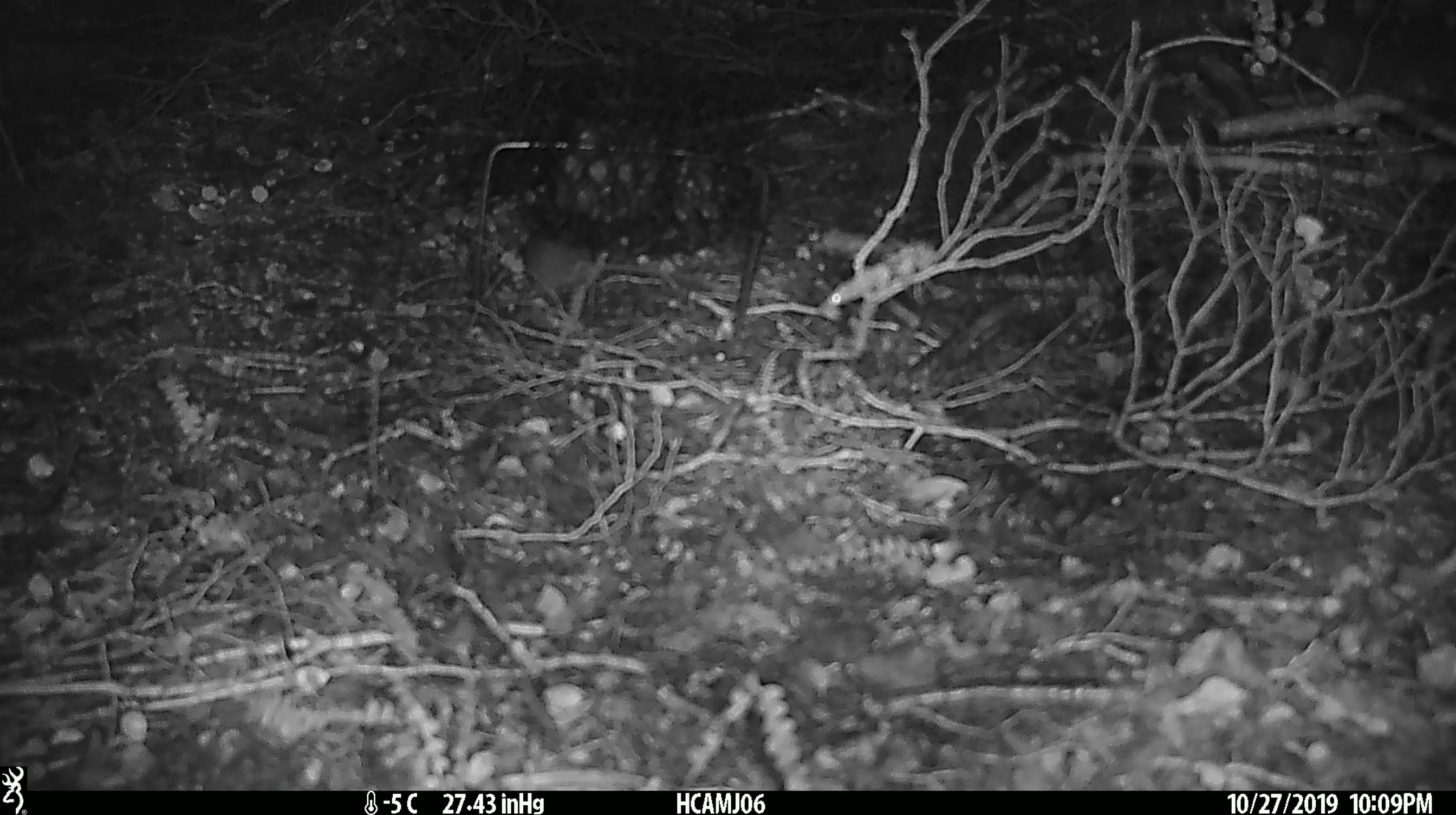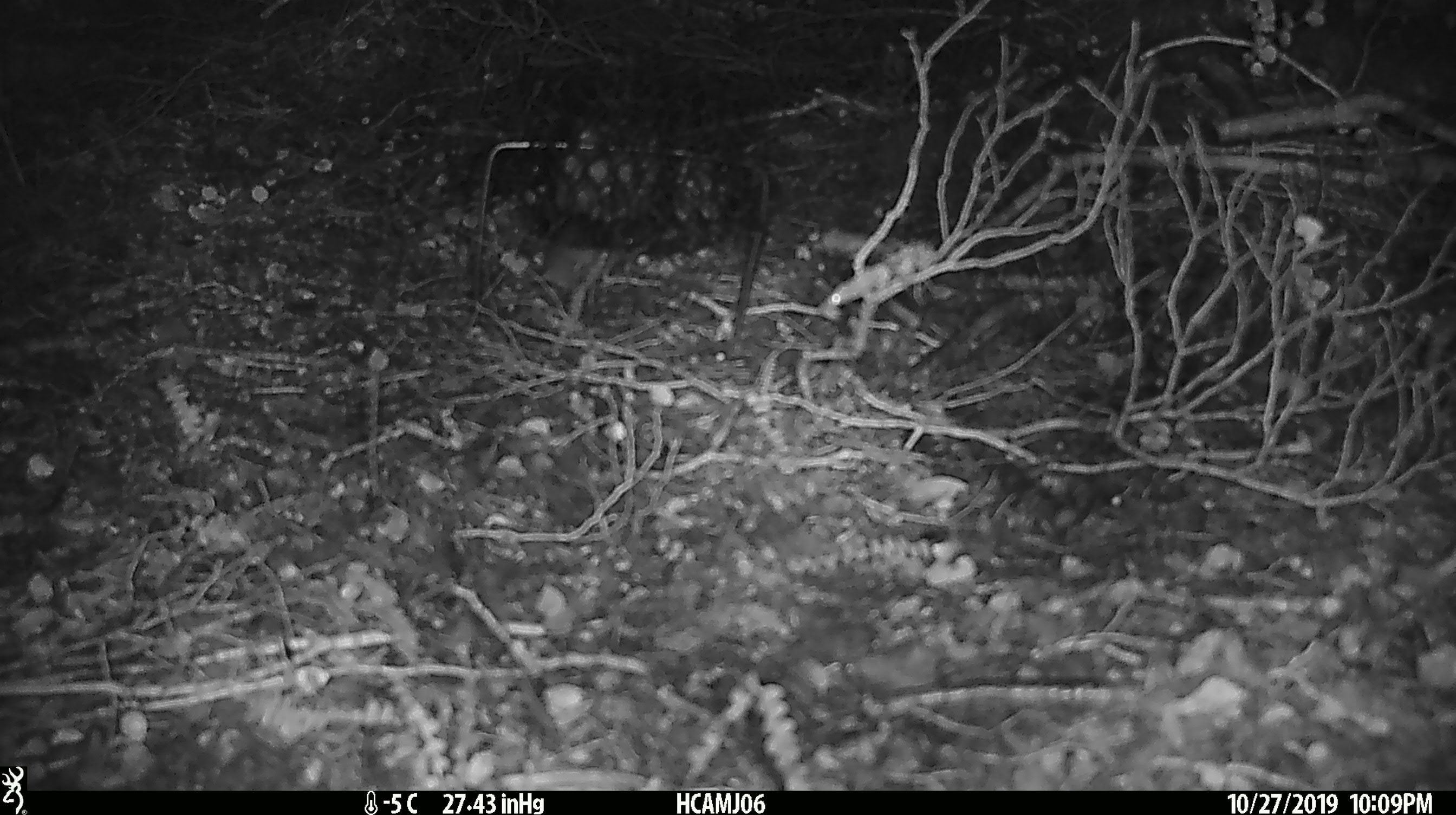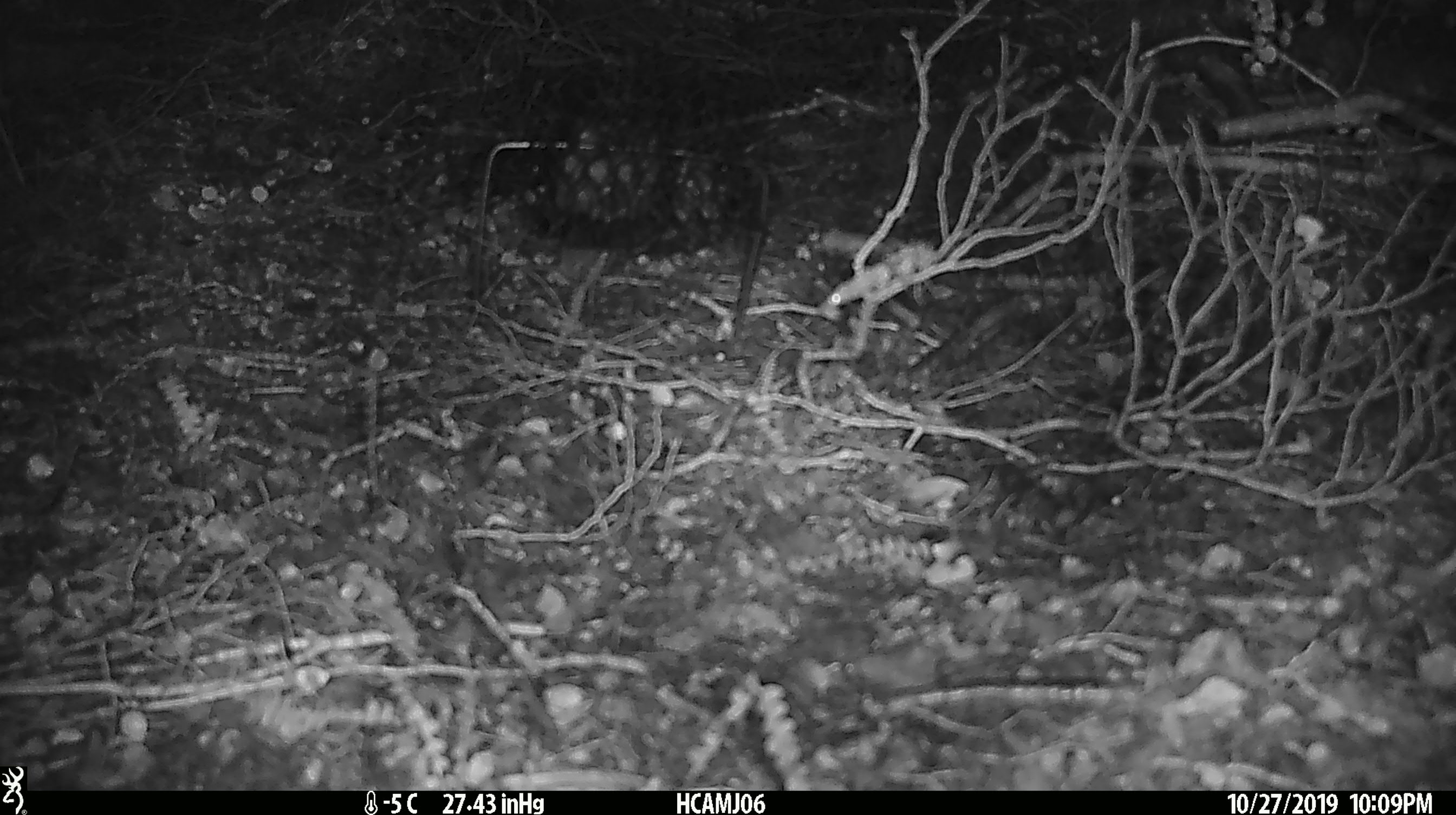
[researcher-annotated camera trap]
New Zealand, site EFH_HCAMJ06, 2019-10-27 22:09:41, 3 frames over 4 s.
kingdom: Animalia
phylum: Chordata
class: Mammalia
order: Rodentia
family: Muridae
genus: Mus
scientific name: Mus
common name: mouse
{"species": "mouse (Mus)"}